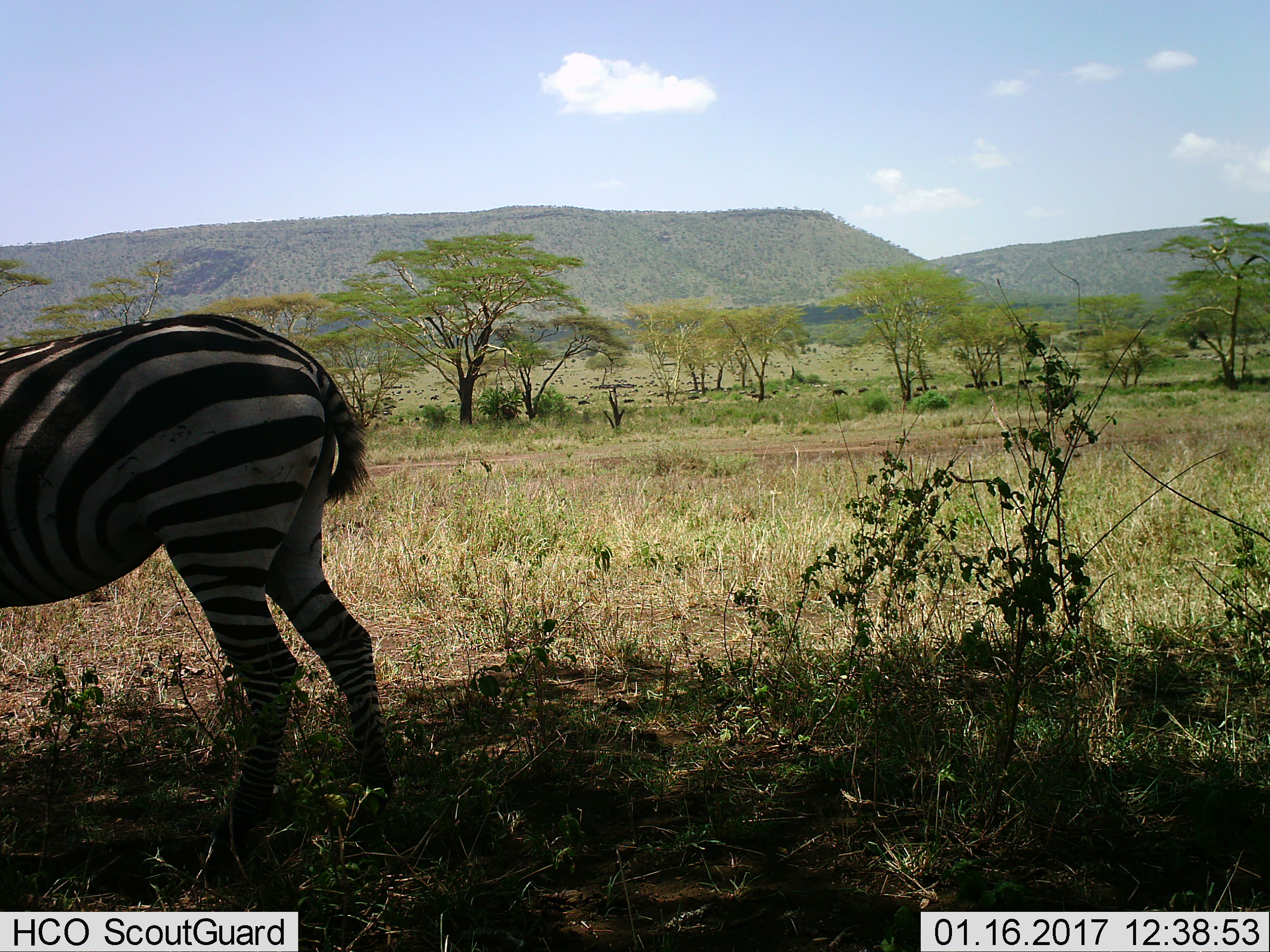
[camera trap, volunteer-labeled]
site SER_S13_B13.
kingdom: Animalia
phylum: Chordata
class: Mammalia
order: Perissodactyla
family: Equidae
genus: Equus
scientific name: Equus quagga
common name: plains zebra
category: zebraplains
Zebraplains (plains zebra) (Equus quagga), count 1. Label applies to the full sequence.